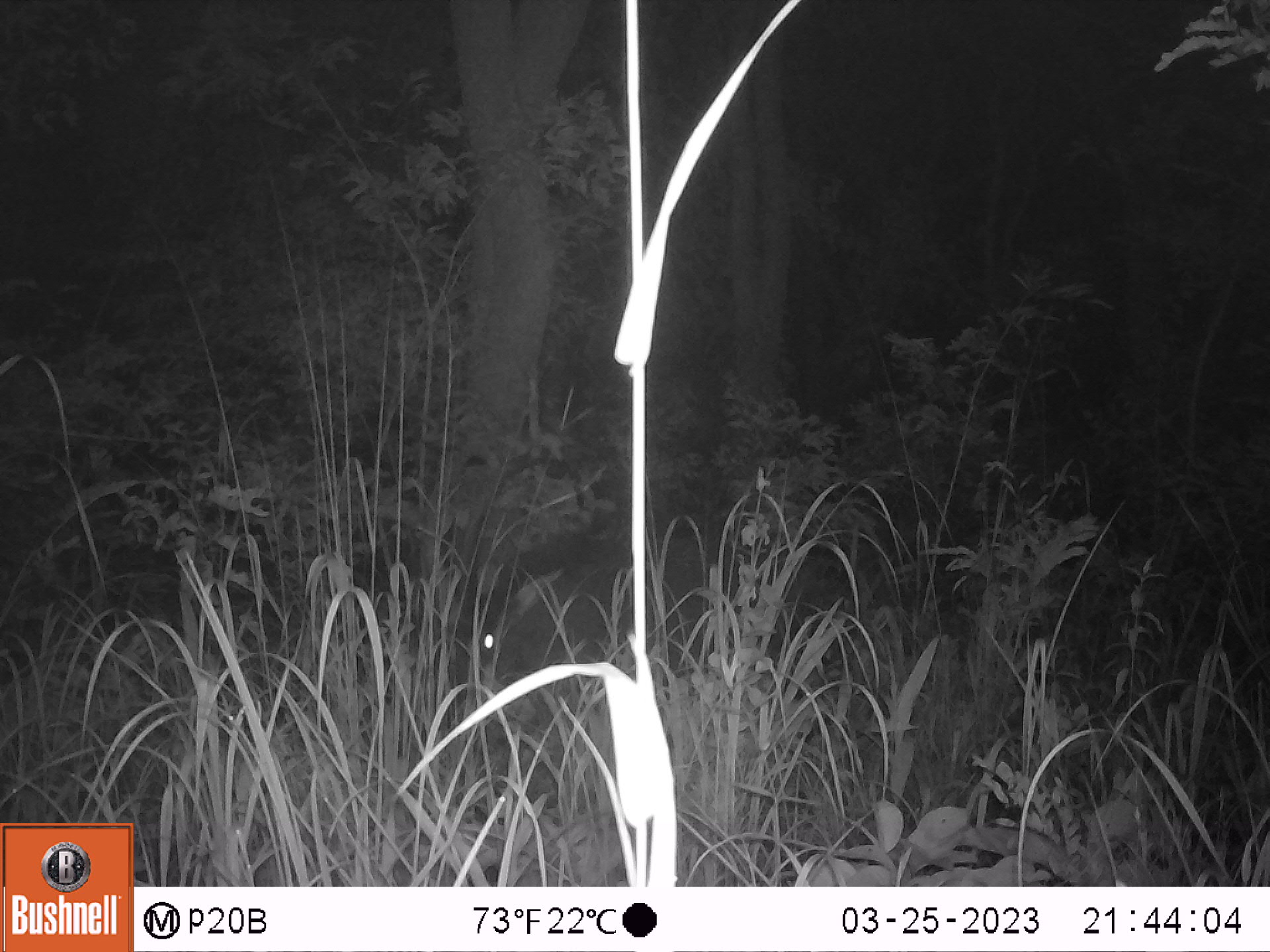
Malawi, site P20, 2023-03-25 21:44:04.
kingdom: Animalia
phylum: Chordata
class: Mammalia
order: Artiodactyla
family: Bovidae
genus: Hippotragus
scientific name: Hippotragus niger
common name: sable antelope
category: sable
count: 1